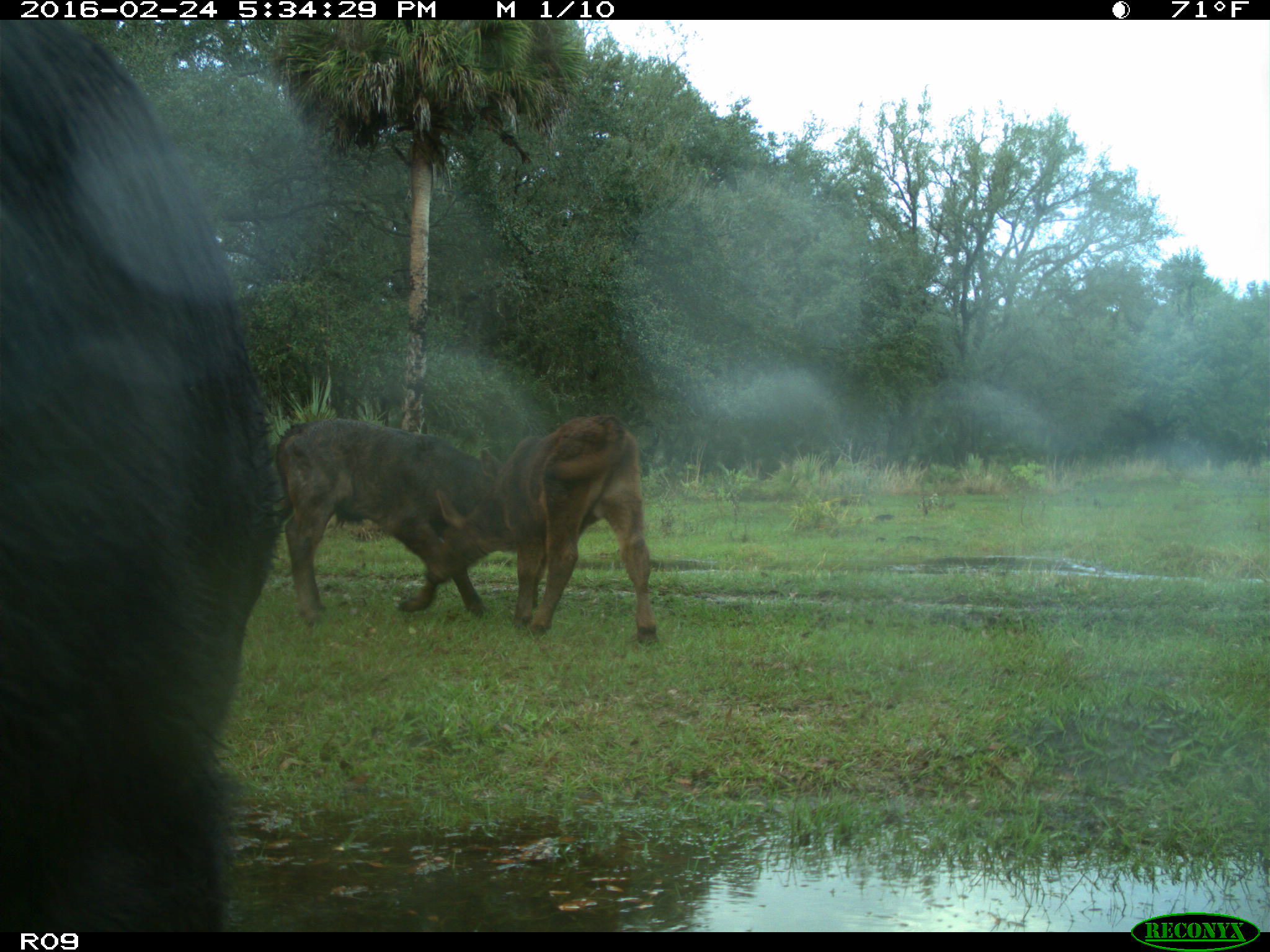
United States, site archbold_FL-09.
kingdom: Animalia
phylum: Chordata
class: Mammalia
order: Artiodactyla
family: Bovidae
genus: Bos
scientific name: Bos taurus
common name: domestic cow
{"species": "Bos taurus (domestic cow)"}